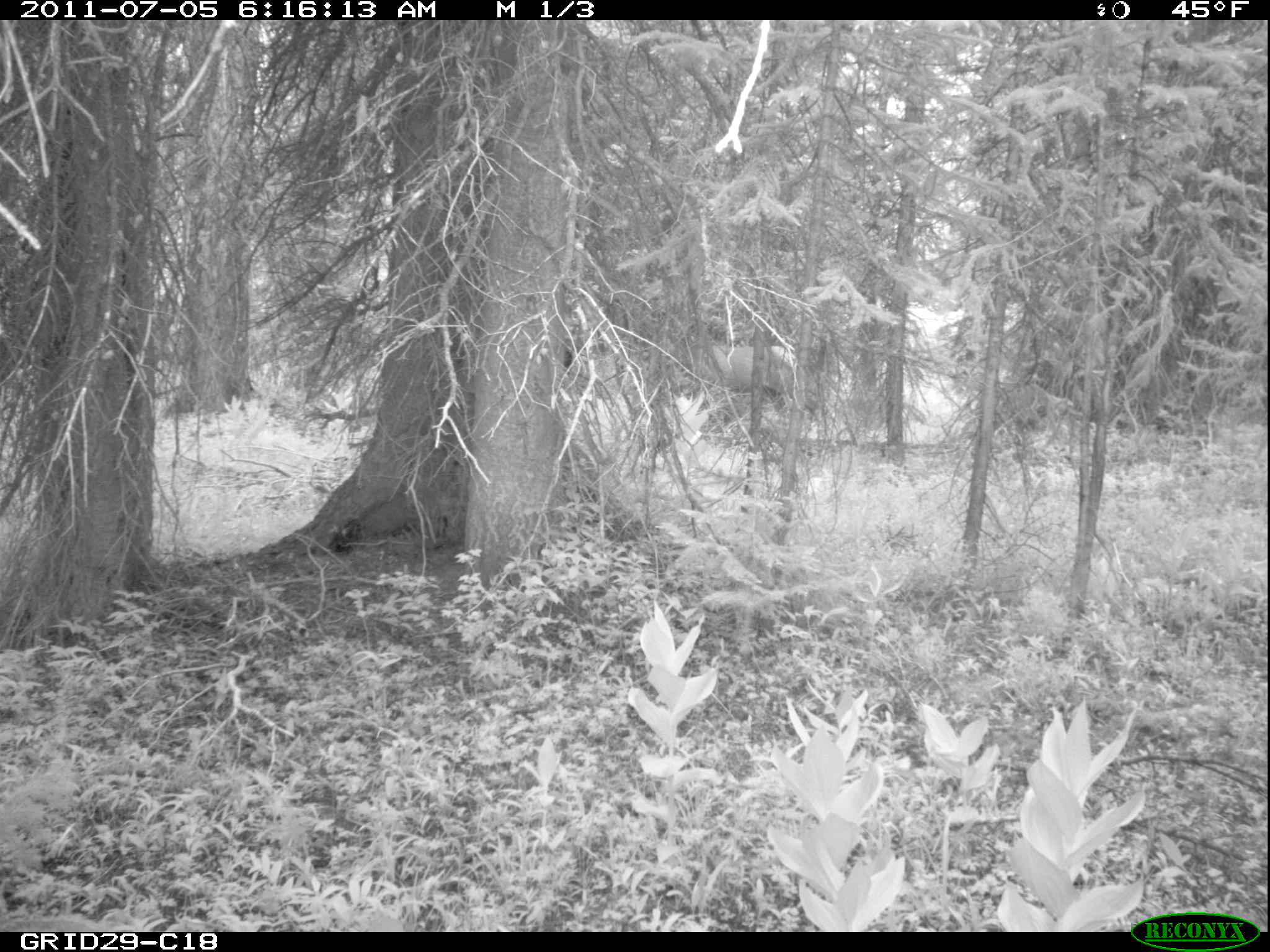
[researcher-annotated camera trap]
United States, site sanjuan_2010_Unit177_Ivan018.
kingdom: Animalia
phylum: Chordata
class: Mammalia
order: Artiodactyla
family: Cervidae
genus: Cervus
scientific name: Cervus elaphus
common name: red deer